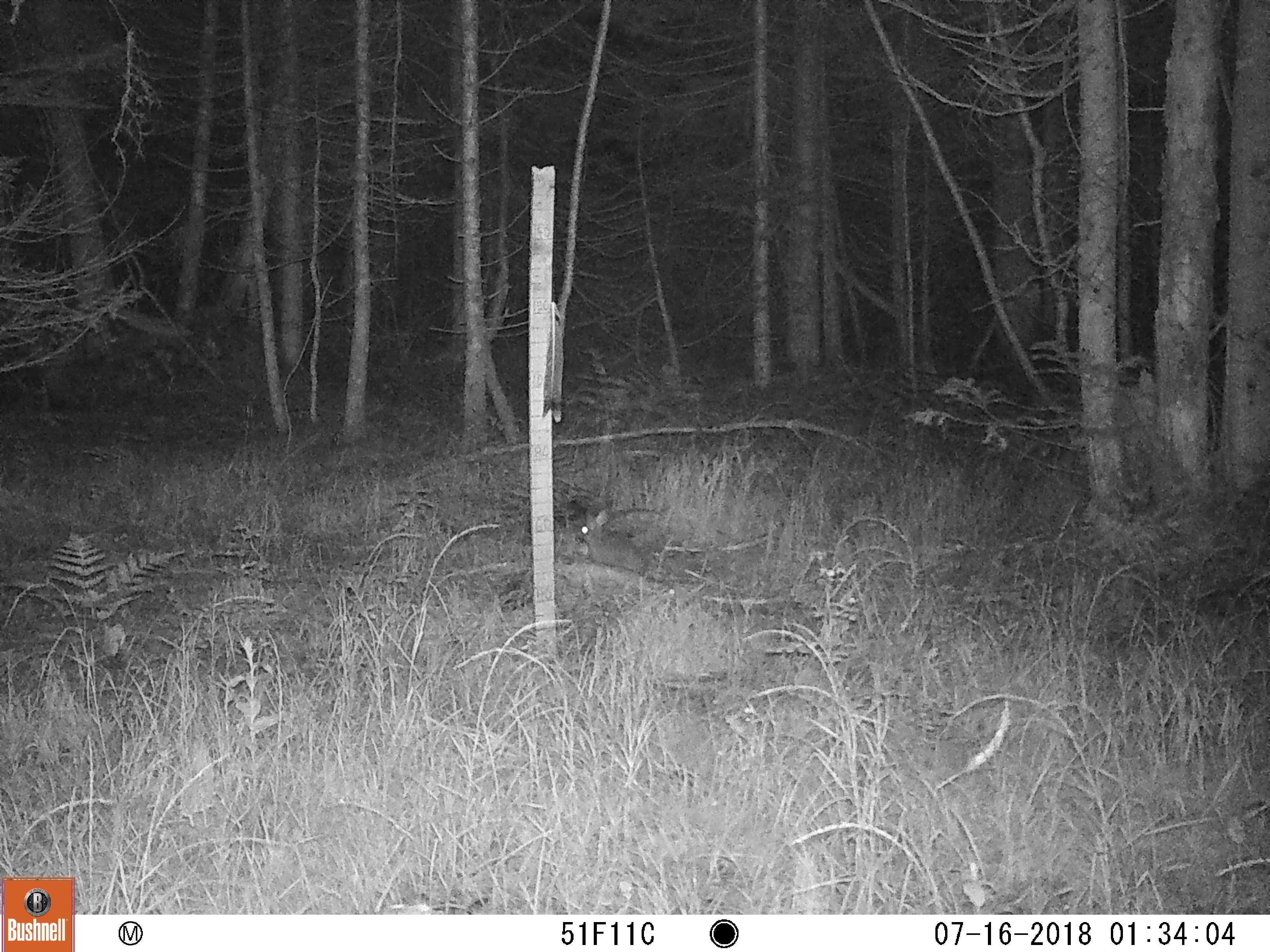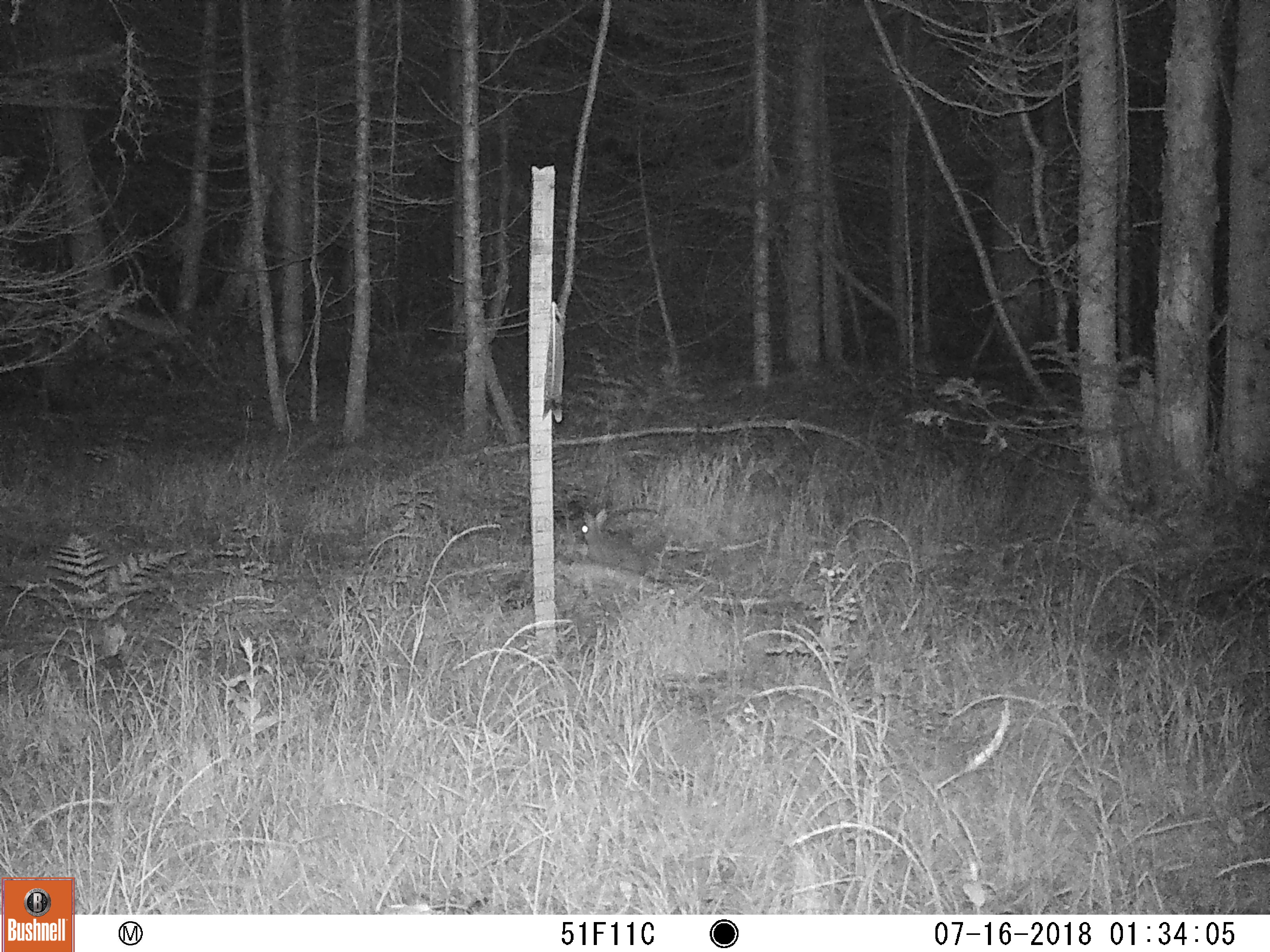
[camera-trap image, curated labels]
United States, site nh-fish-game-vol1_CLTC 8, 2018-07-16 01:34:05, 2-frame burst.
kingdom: Animalia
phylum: Chordata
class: Mammalia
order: Lagomorpha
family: Leporidae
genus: Lepus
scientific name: Lepus americanus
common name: snowshoe hare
Snowshoe hare (Lepus americanus).